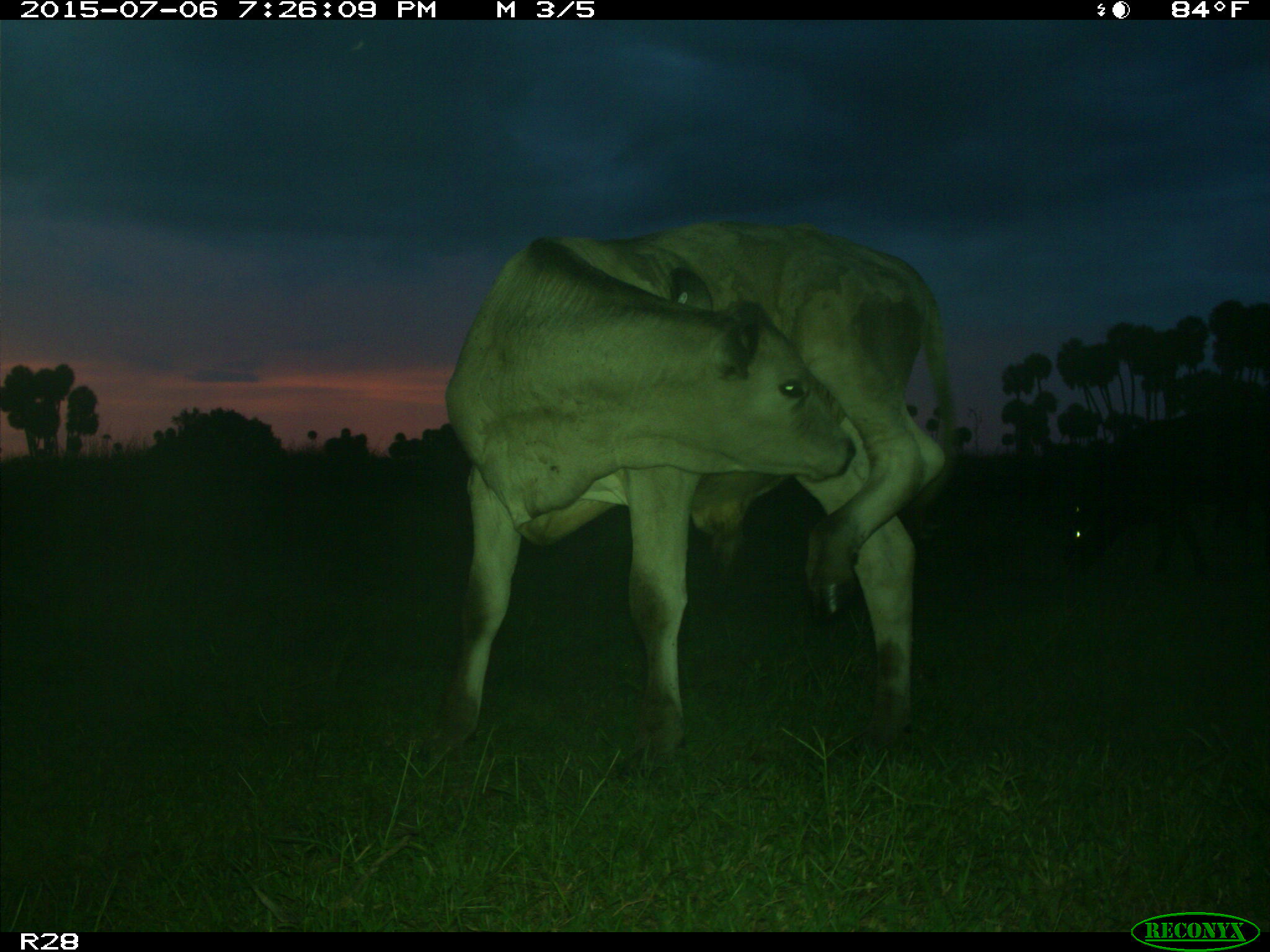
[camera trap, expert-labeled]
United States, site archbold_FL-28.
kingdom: Animalia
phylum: Chordata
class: Mammalia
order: Artiodactyla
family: Bovidae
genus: Bos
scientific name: Bos taurus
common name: domestic cow